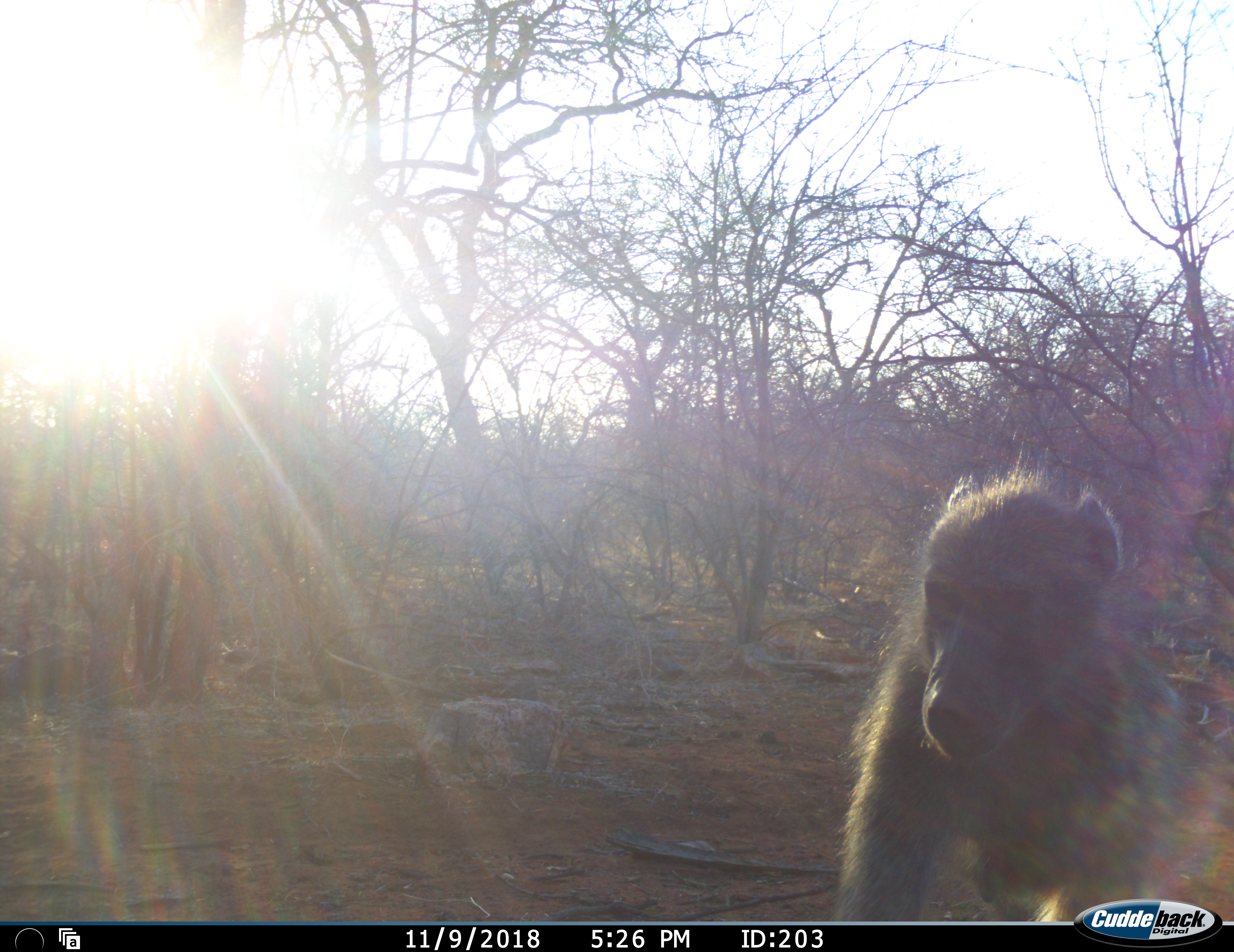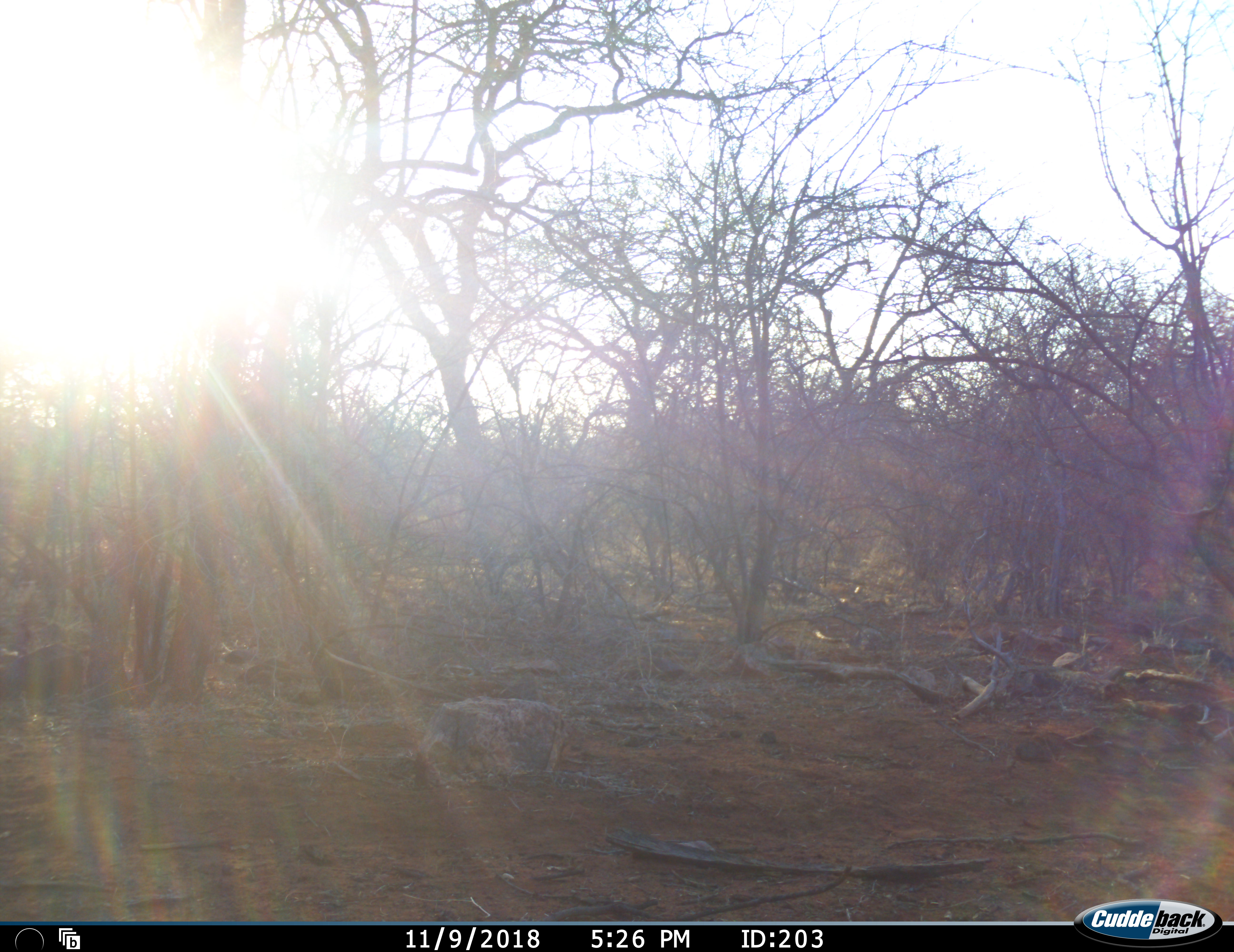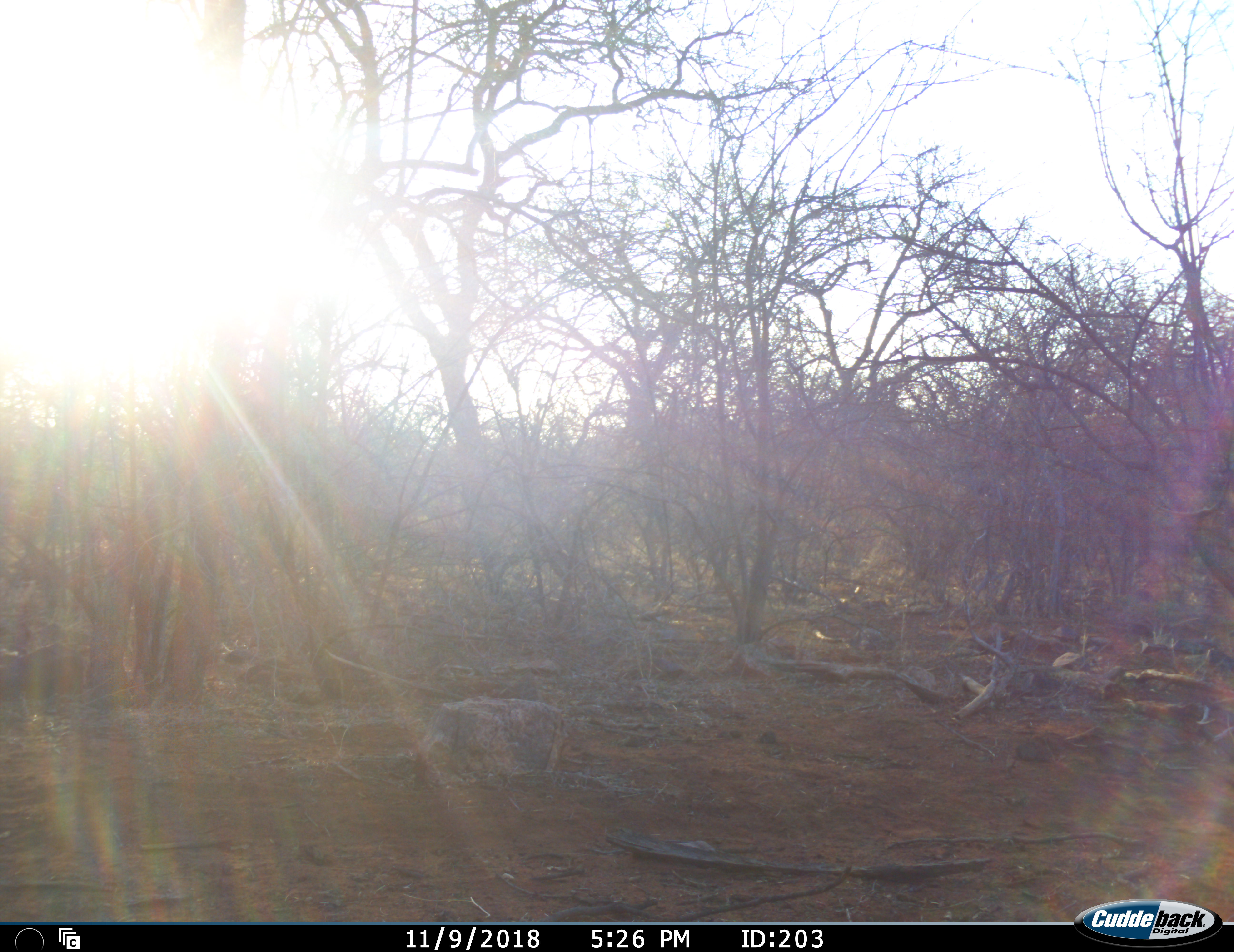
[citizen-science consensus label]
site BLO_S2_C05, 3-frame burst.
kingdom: Animalia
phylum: Chordata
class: Mammalia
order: Primates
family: Cercopithecidae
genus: Papio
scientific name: Papio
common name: baboon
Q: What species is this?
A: Baboon (Papio).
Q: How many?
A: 1.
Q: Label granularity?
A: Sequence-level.